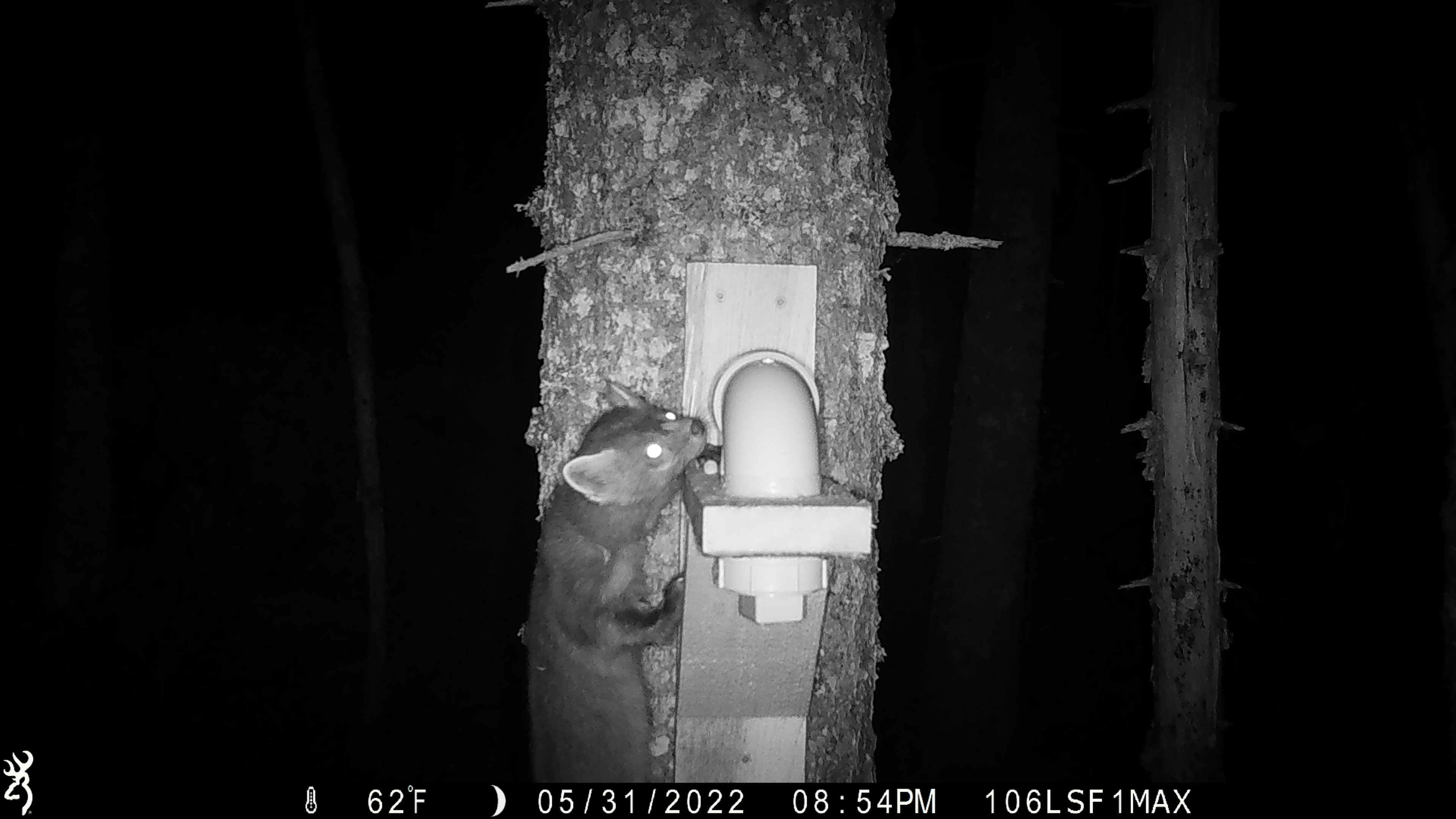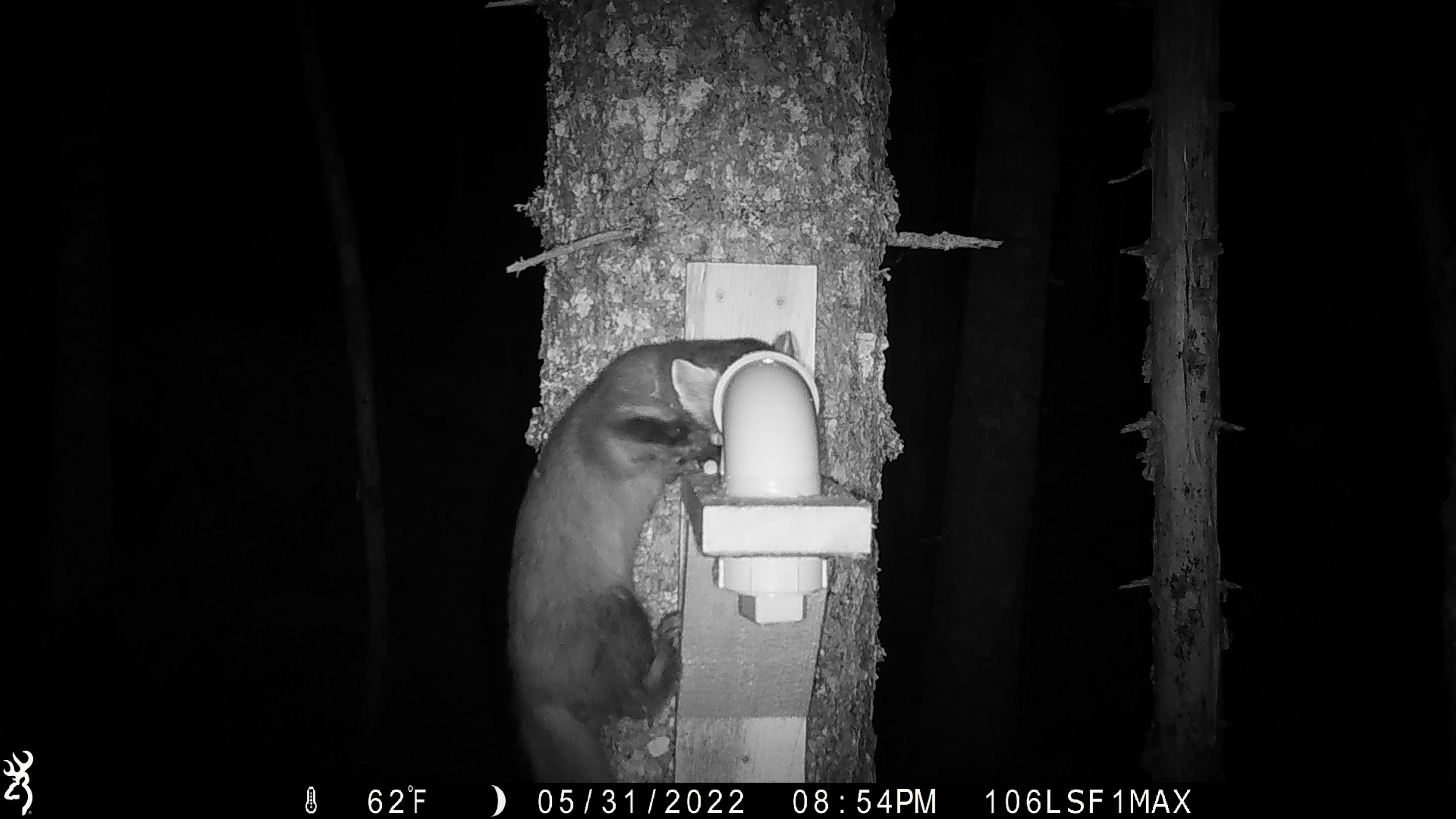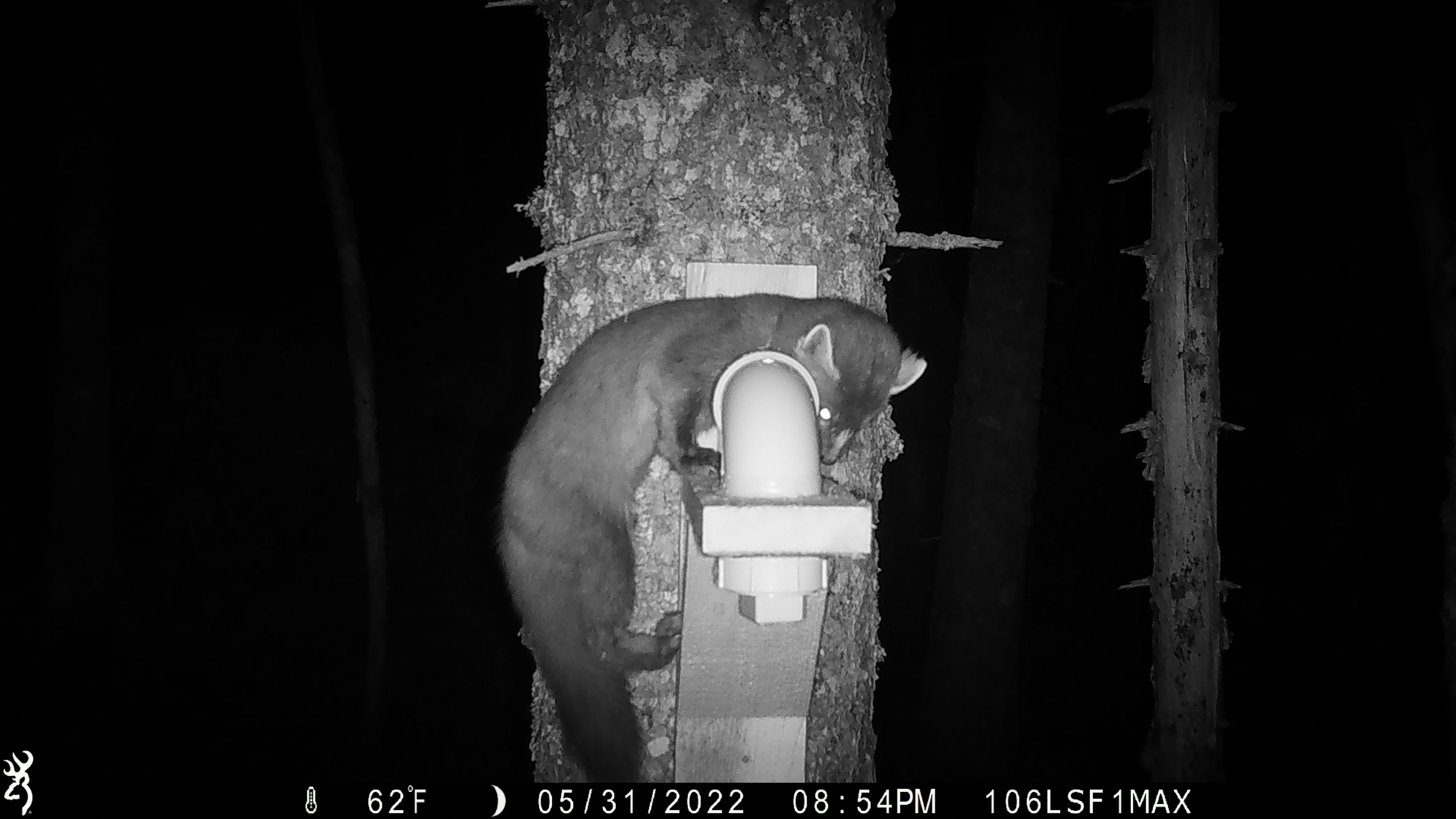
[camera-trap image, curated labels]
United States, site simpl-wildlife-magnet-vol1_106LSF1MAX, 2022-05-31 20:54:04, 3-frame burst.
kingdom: Animalia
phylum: Chordata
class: Mammalia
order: Carnivora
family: Mustelidae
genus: Martes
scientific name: Martes americana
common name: american marten